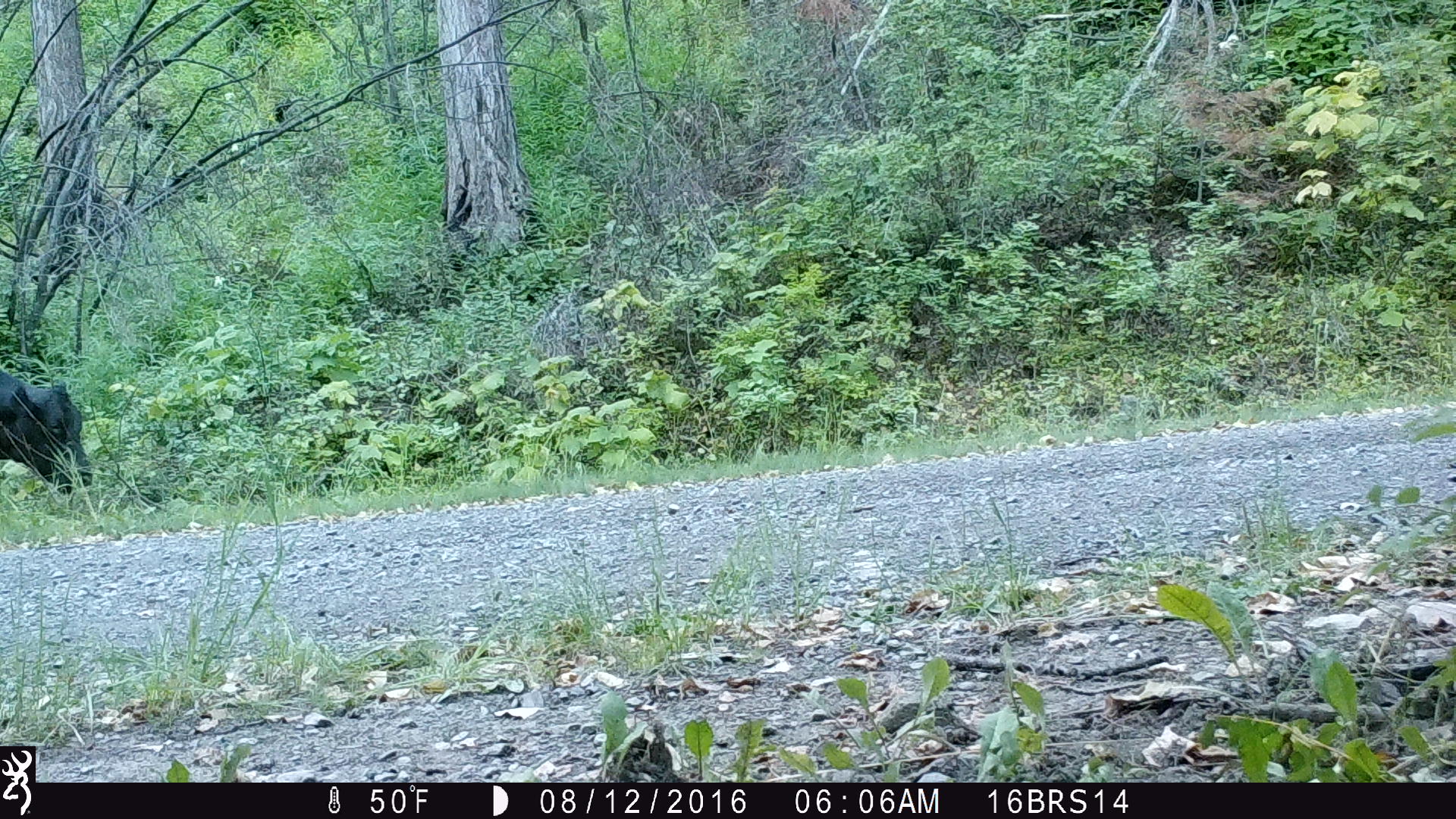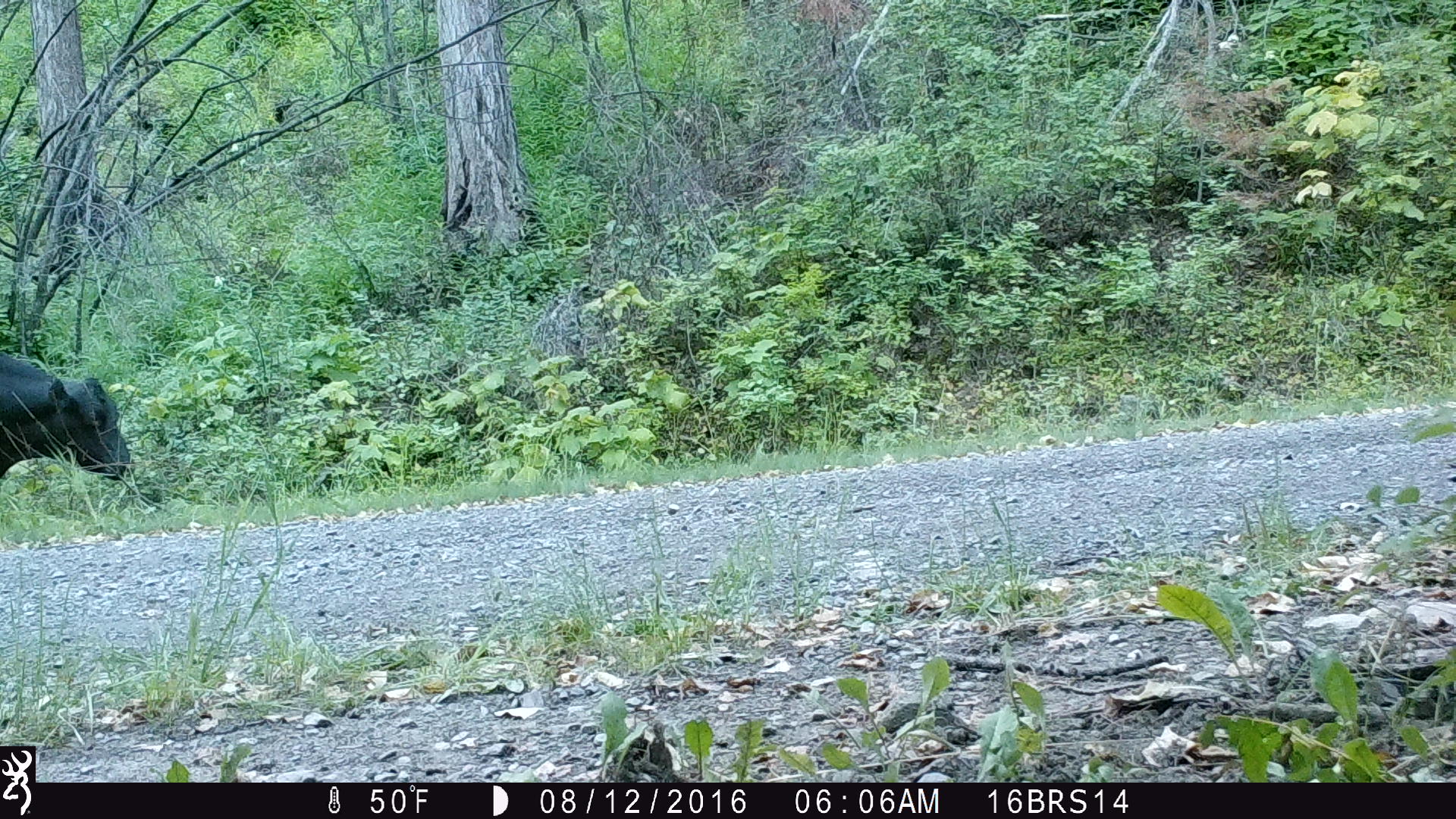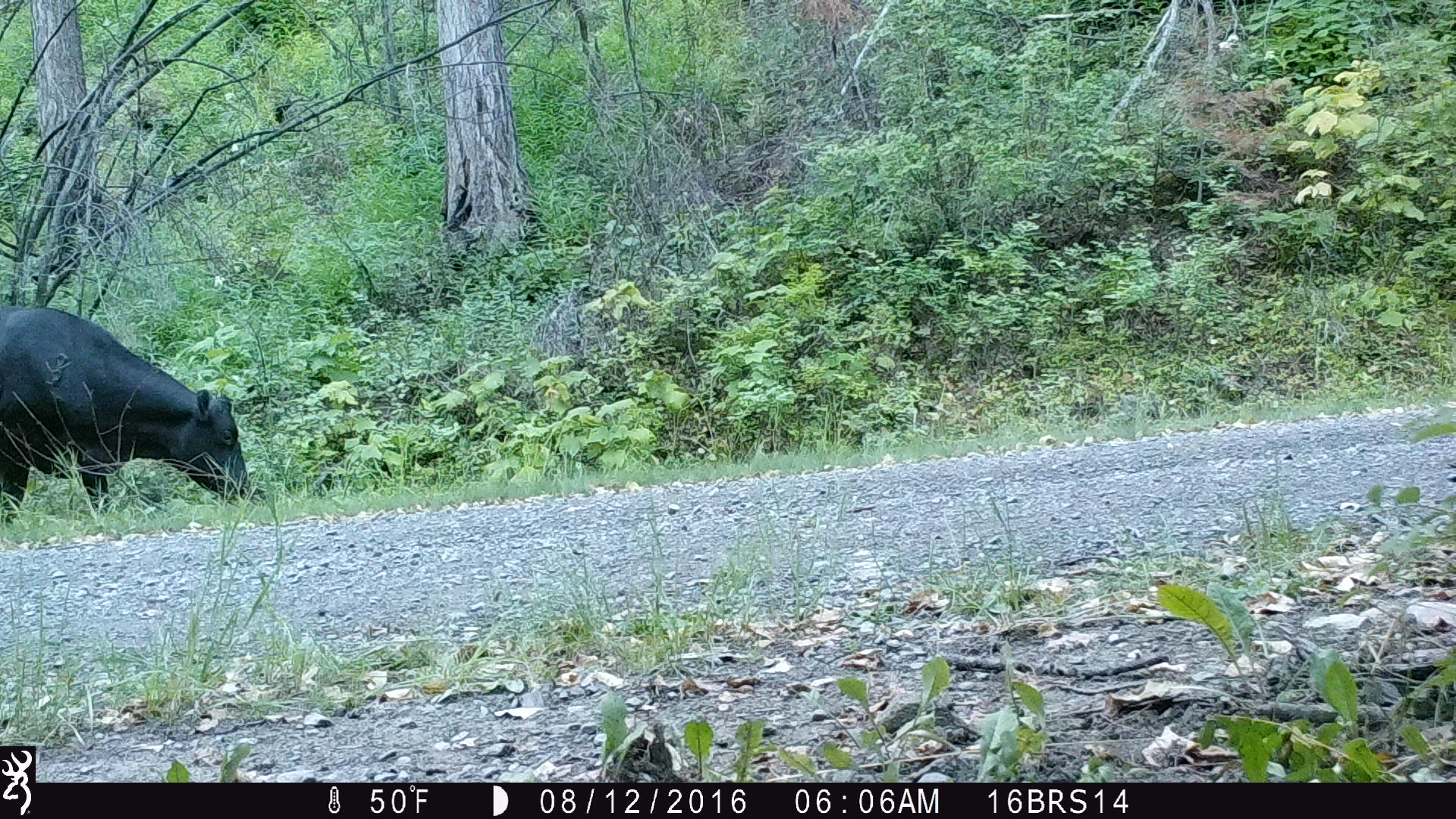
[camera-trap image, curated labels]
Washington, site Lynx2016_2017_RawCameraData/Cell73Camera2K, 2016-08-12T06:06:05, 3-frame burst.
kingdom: Animalia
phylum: Chordata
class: Mammalia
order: Artiodactyla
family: Bovidae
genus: Bos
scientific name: Bos taurus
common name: domestic cattle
Domestic cattle (Bos taurus). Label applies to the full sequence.